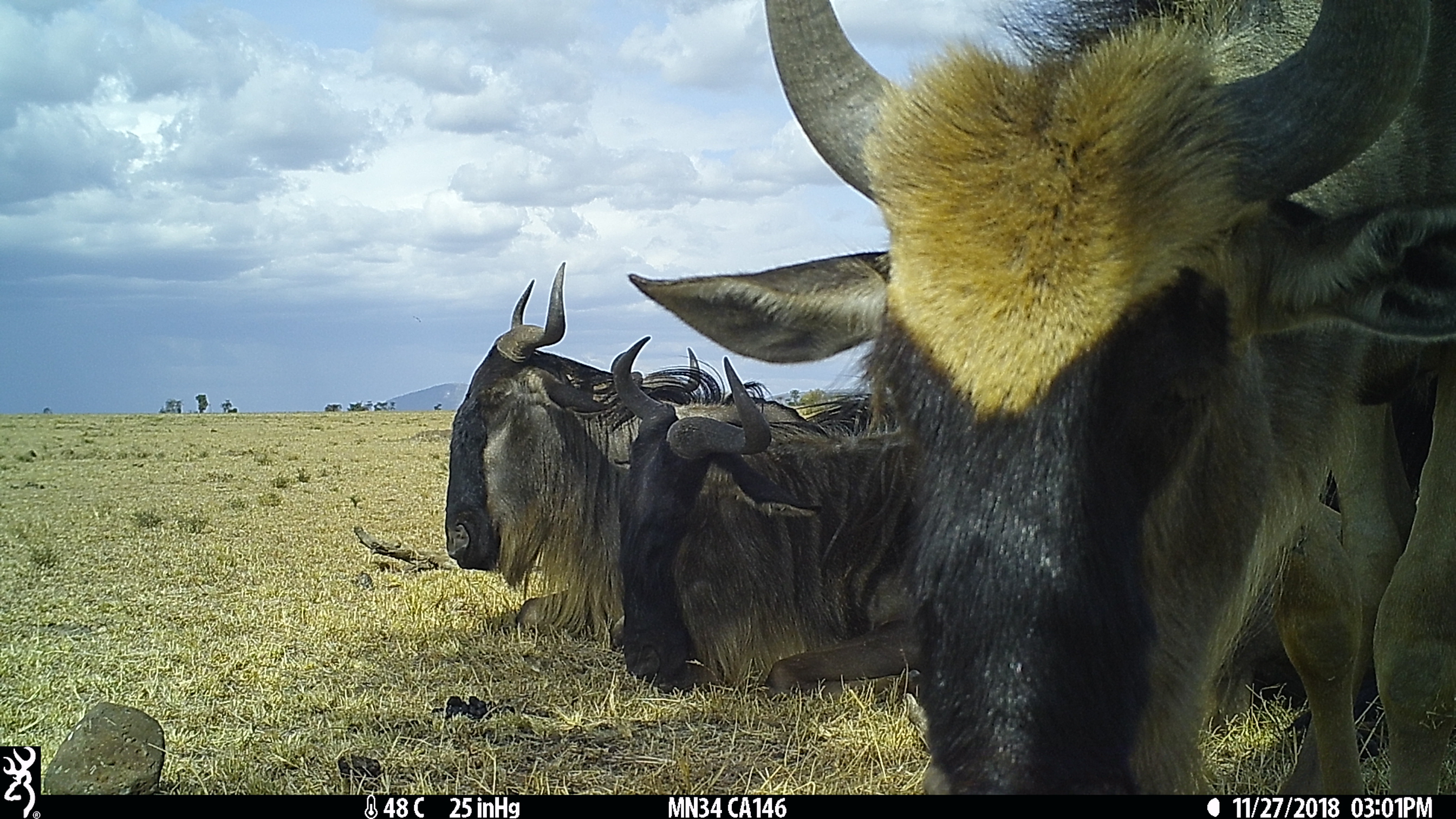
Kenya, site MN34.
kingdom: Animalia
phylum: Chordata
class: Mammalia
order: Artiodactyla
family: Bovidae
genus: Connochaetes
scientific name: Connochaetes taurinus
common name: blue wildebeest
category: wildebeest